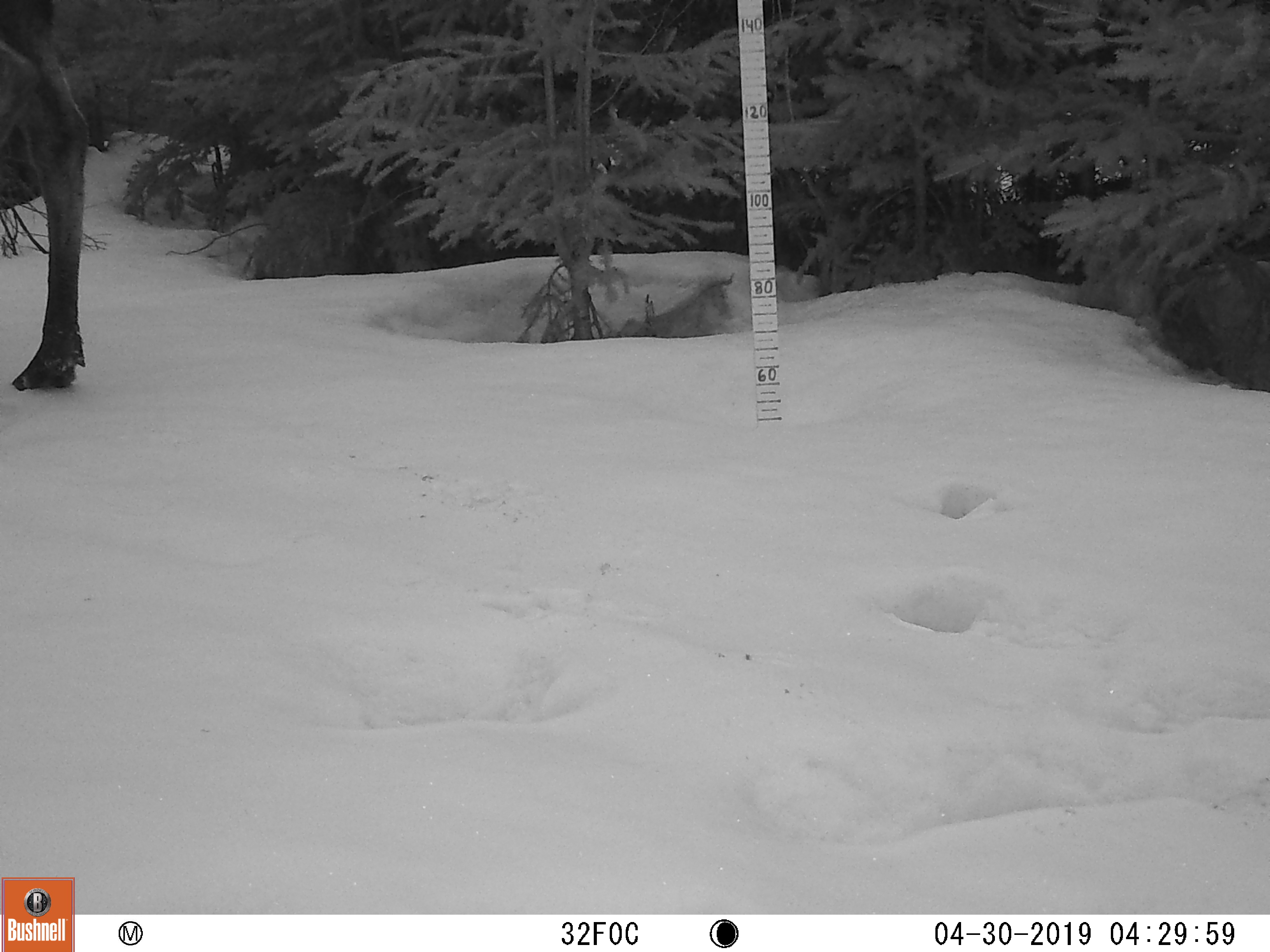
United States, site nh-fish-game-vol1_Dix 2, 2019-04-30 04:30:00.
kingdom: Animalia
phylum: Chordata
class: Mammalia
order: Artiodactyla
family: Cervidae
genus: Alces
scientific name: Alces alces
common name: moose